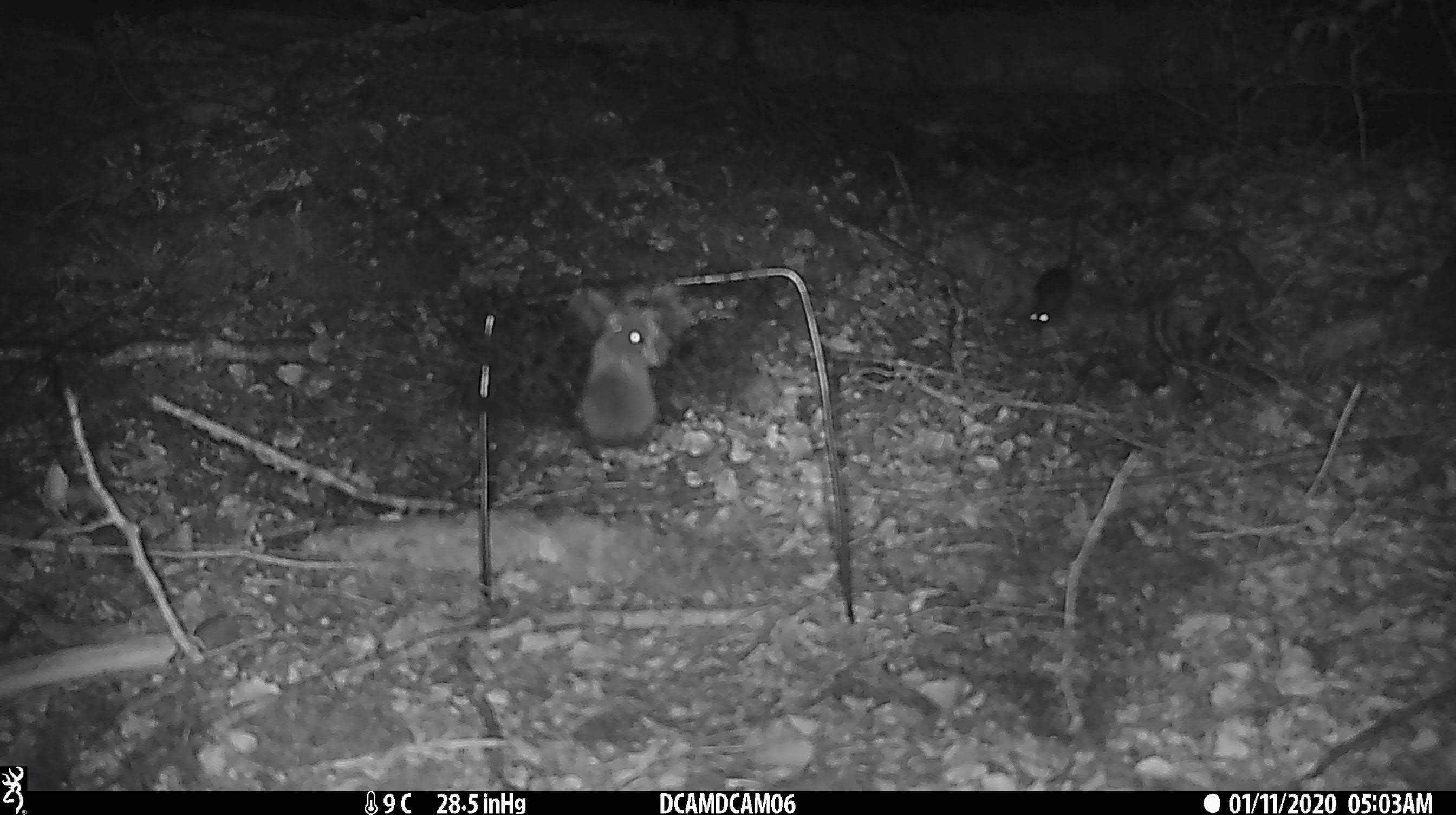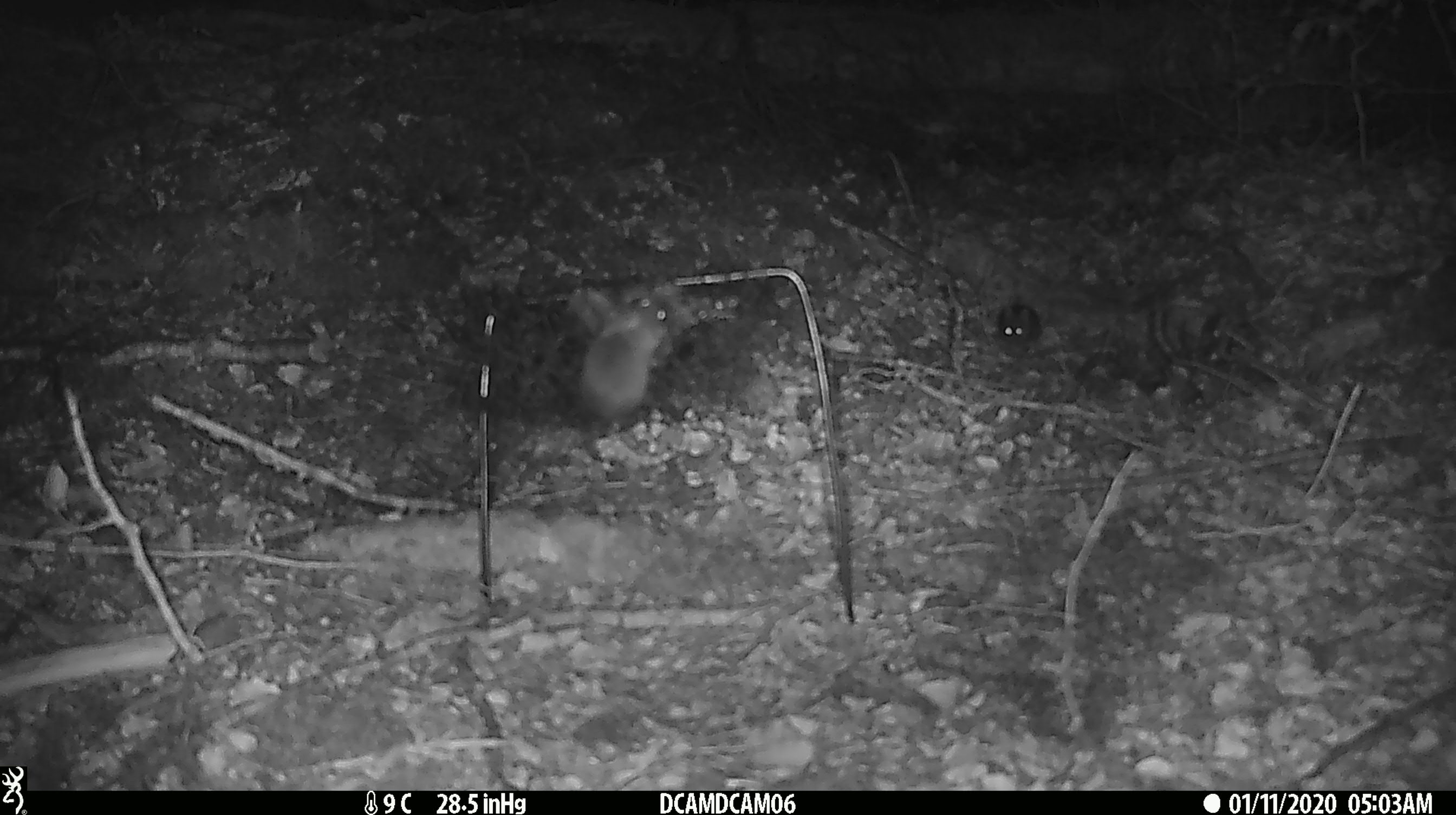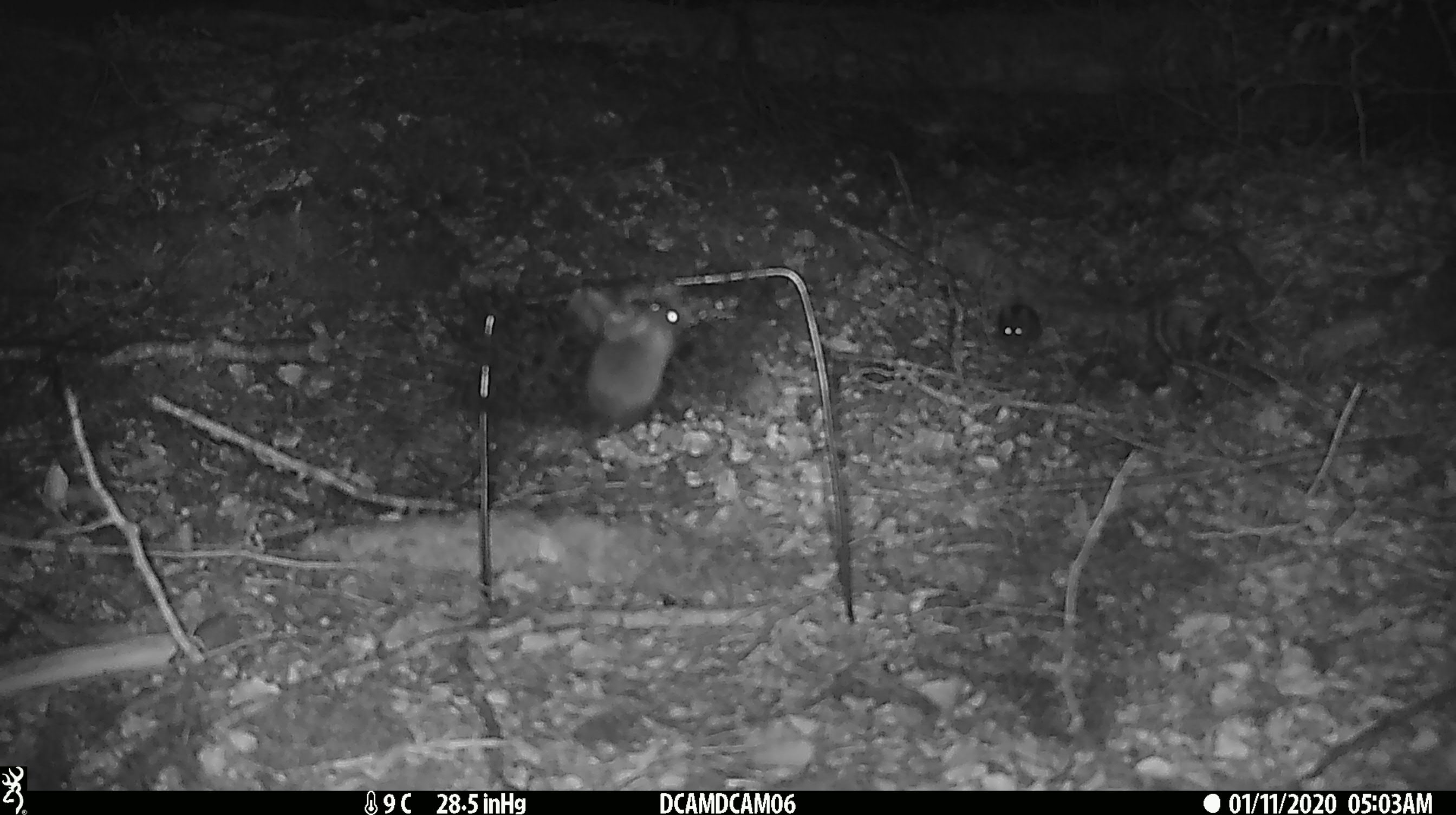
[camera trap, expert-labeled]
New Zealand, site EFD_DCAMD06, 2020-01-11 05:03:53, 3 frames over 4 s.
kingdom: Animalia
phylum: Chordata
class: Mammalia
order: Rodentia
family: Muridae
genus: Mus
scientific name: Mus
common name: mouse